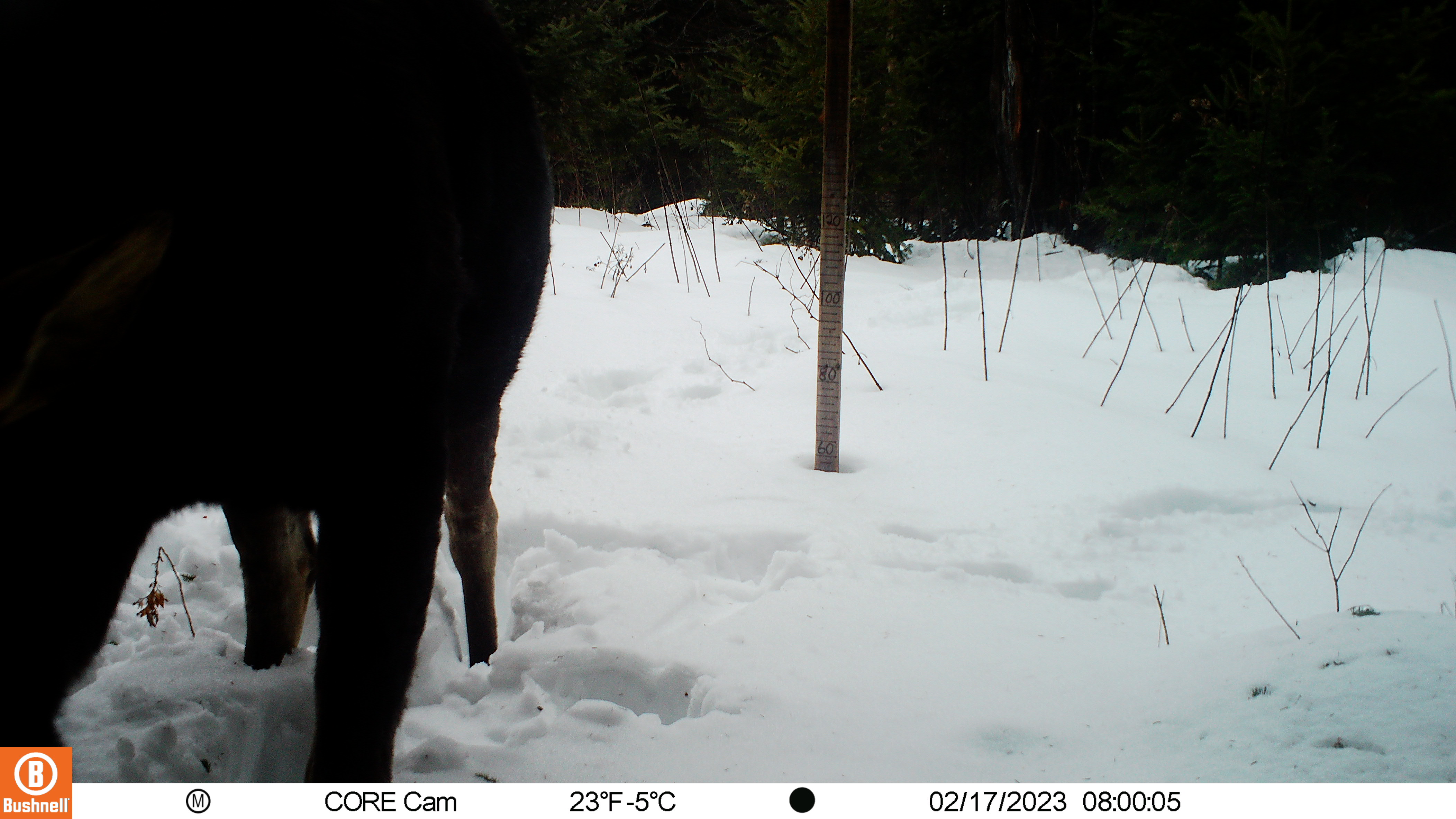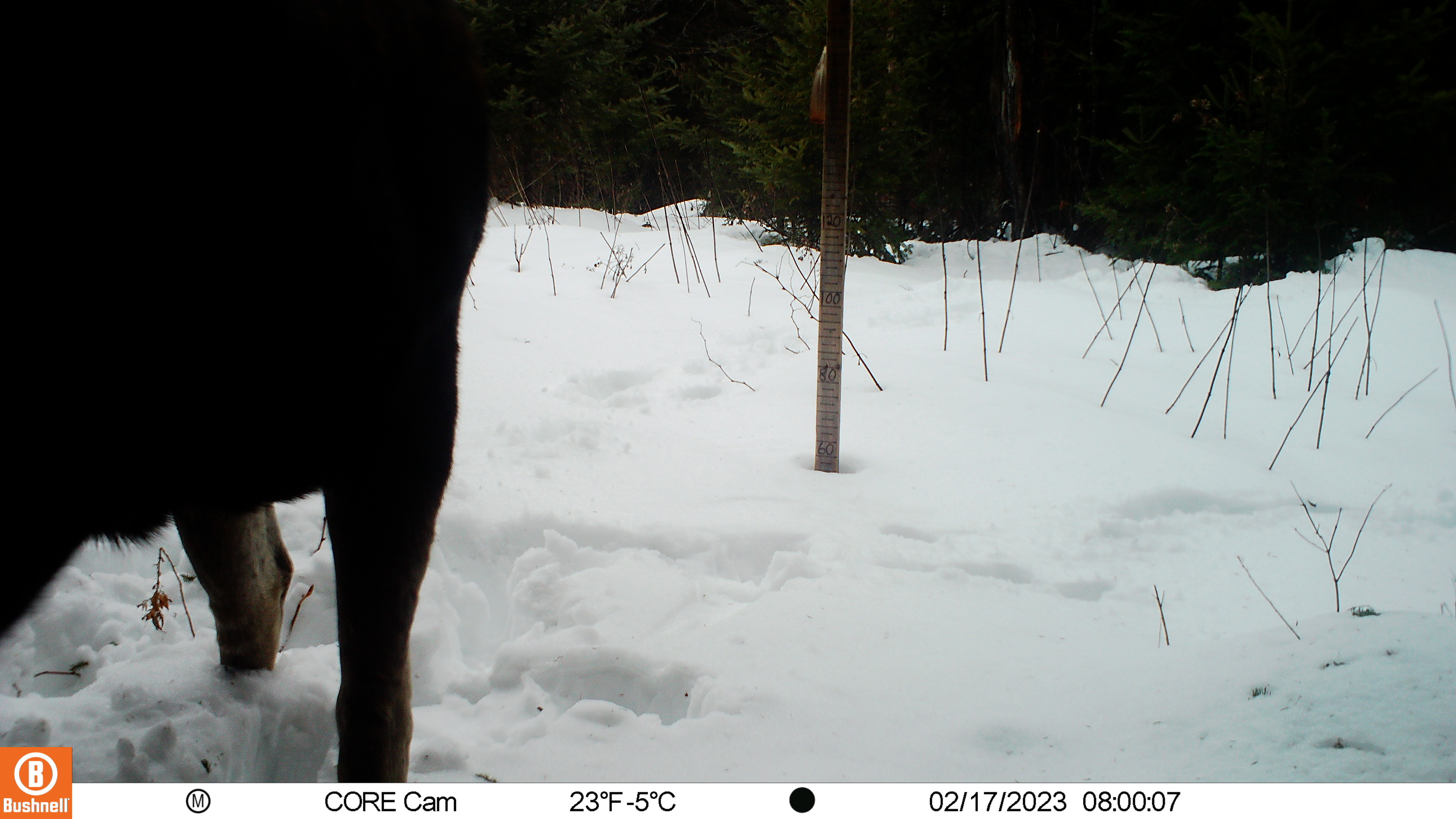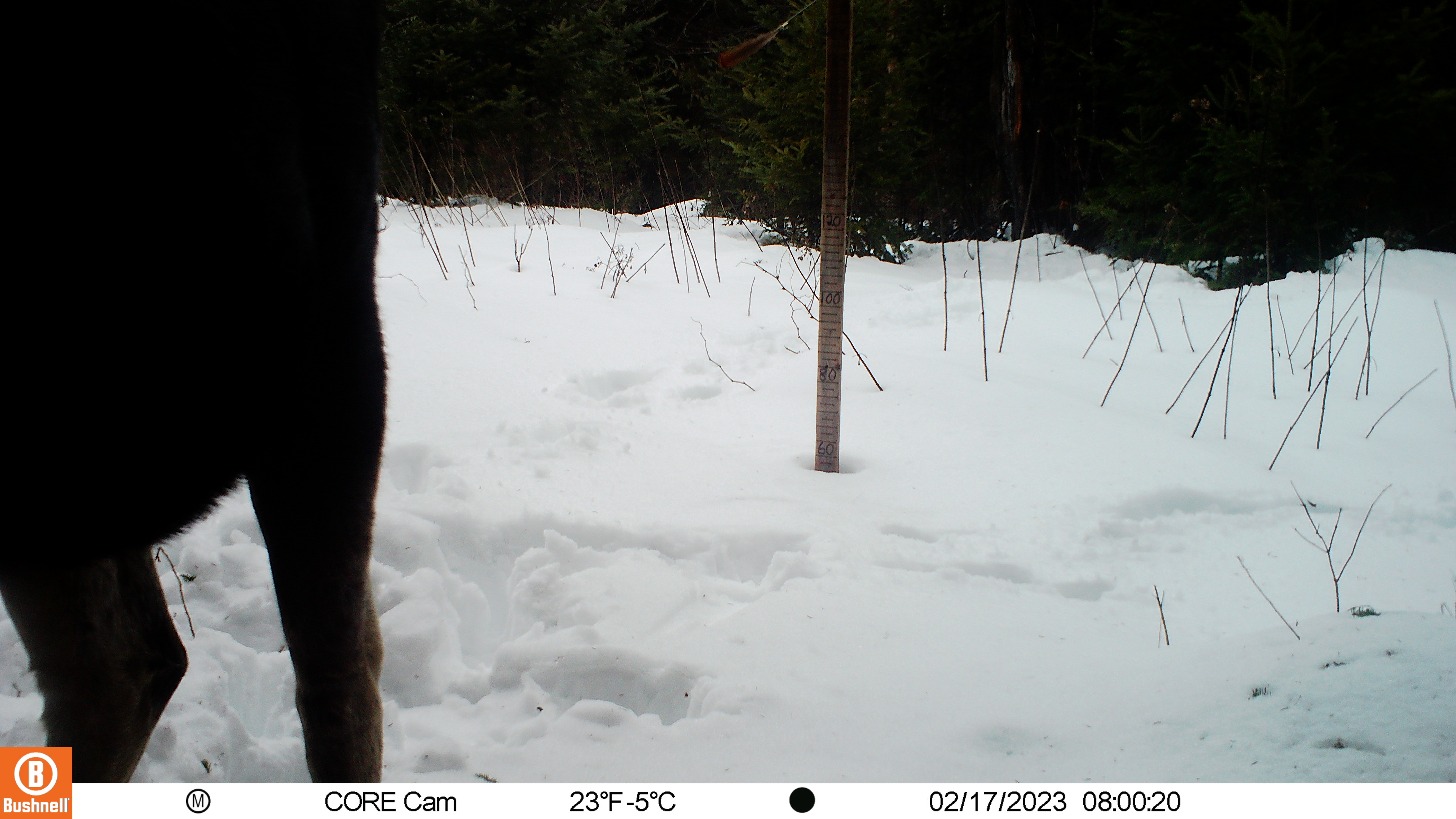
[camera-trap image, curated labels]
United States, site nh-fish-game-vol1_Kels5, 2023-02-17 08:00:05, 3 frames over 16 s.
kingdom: Animalia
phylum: Chordata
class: Mammalia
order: Artiodactyla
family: Cervidae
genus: Alces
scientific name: Alces alces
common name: moose